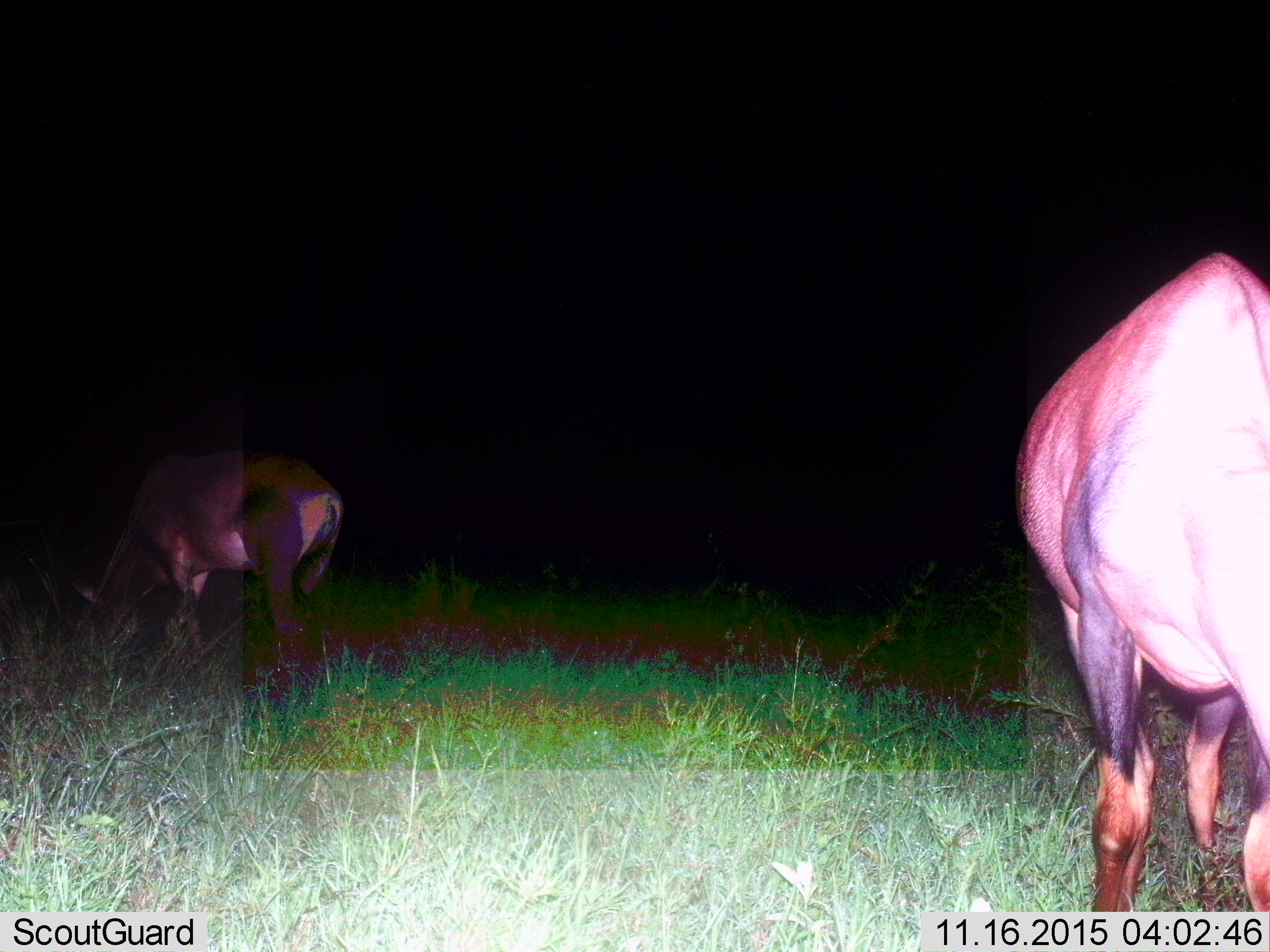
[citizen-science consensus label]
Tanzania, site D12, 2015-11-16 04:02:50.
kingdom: Animalia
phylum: Chordata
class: Mammalia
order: Artiodactyla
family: Bovidae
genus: Damaliscus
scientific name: Damaliscus lunatus jimela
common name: topi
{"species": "topi (Damaliscus lunatus jimela)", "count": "2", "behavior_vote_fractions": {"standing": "25%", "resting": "0%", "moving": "0%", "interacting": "0%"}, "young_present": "0%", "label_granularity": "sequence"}